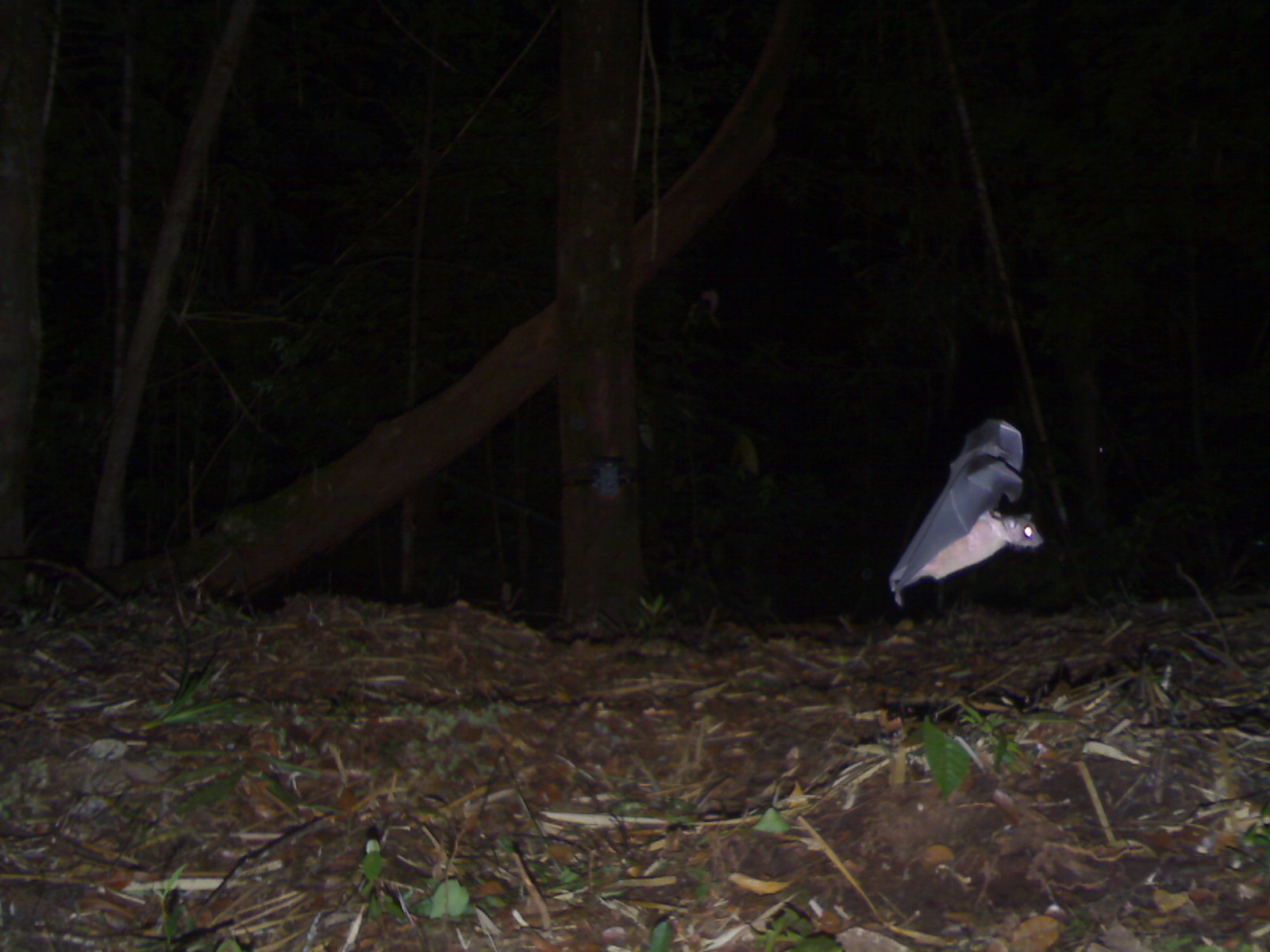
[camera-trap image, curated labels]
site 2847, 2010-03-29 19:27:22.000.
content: unidentified animal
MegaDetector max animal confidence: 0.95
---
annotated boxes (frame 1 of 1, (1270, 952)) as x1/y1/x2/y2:
unknown: 887/417/1045/607